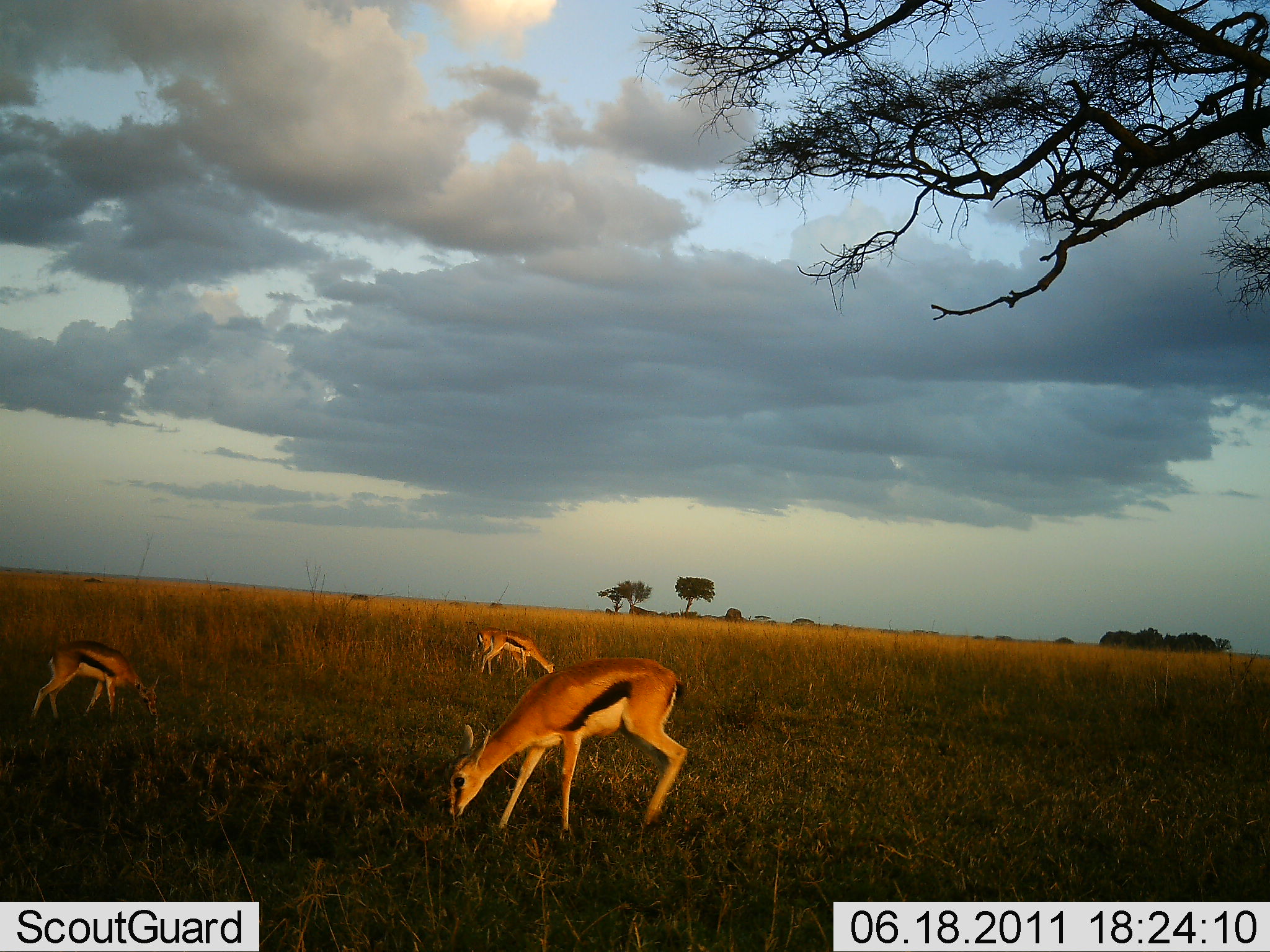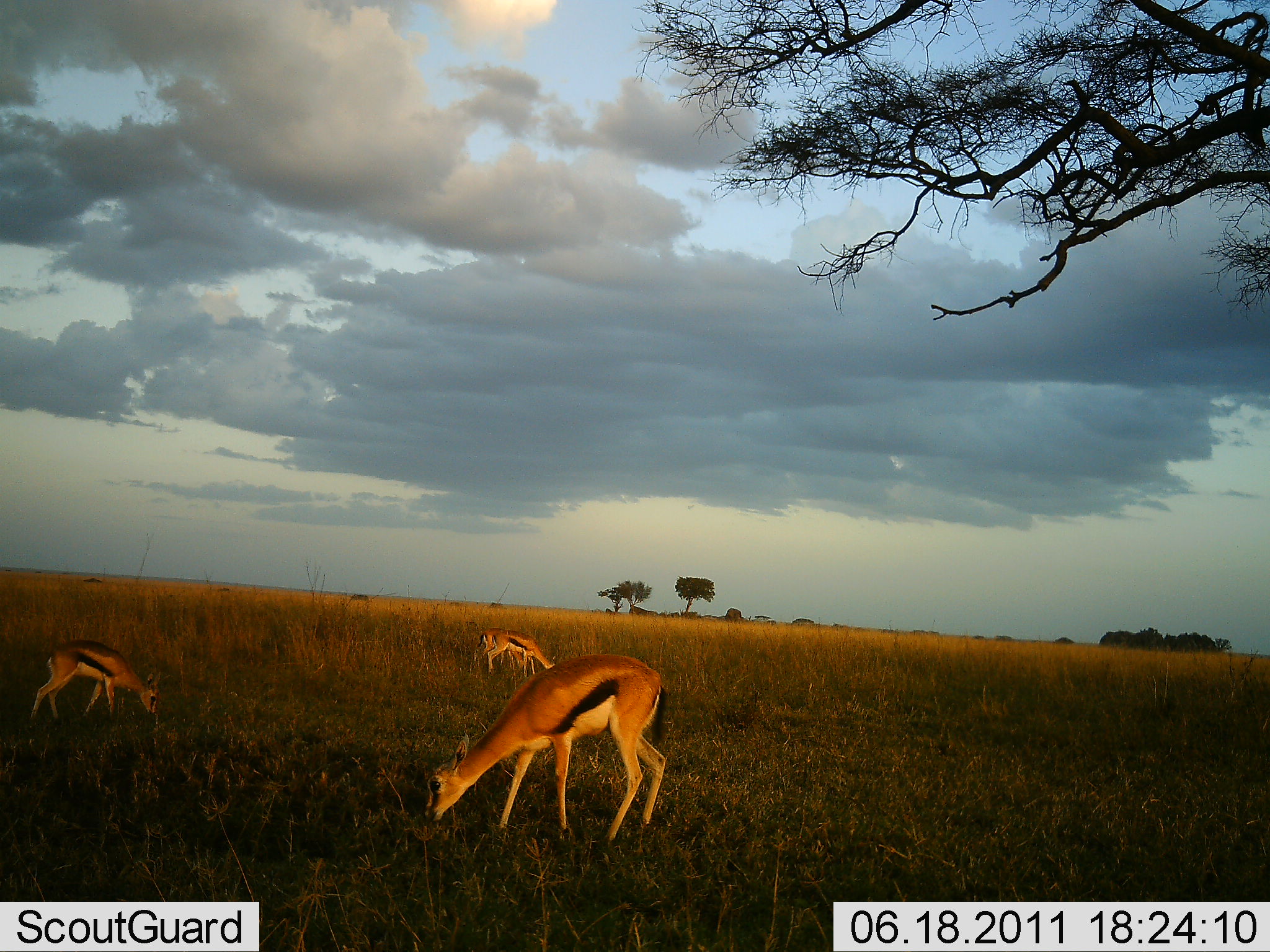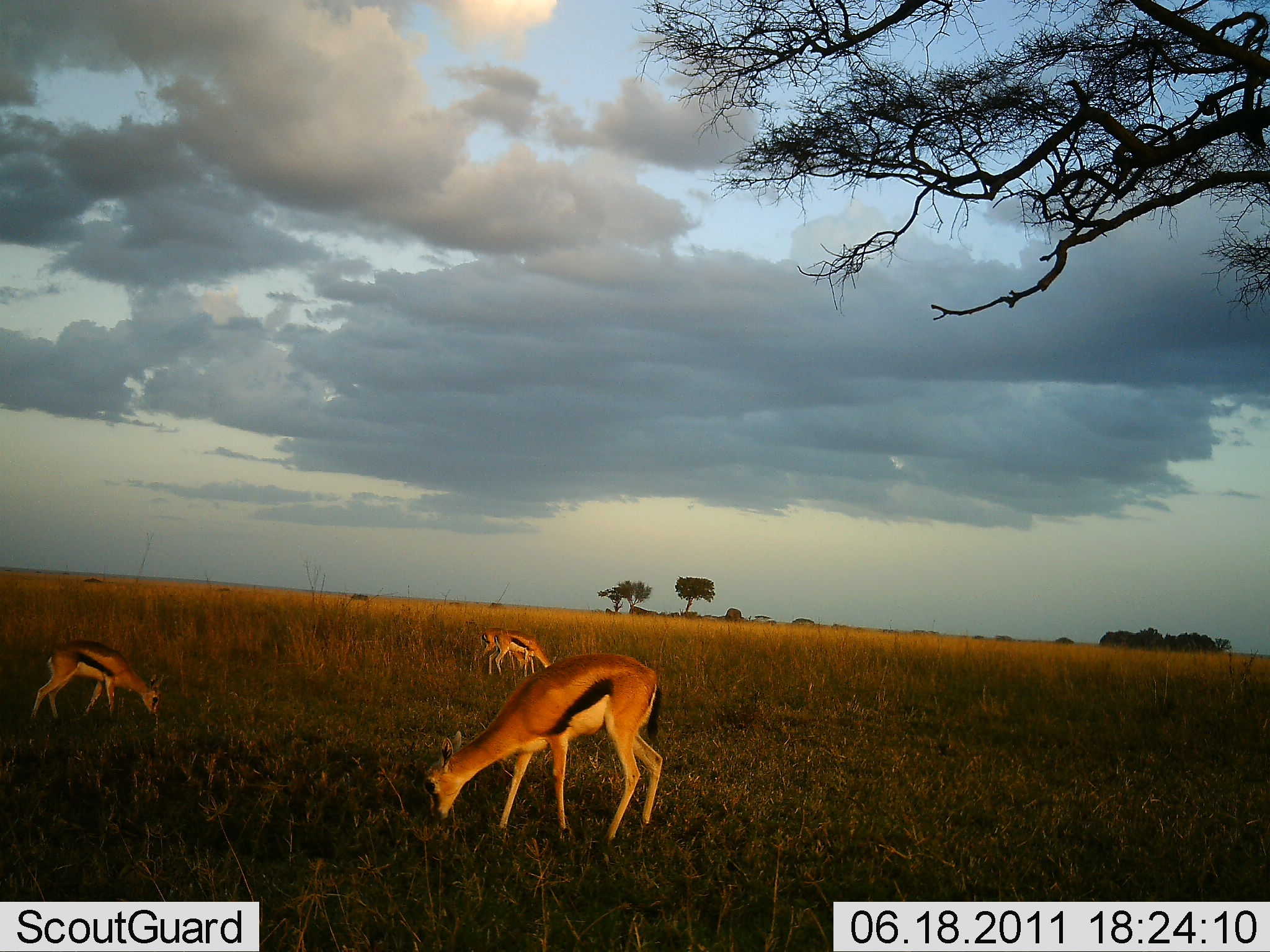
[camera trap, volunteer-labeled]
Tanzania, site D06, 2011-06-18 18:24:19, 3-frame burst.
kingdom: Animalia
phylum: Chordata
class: Mammalia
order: Artiodactyla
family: Bovidae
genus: Eudorcas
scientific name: Eudorcas thomsonii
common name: thomson's gazelle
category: gazellethomsons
Gazellethomsons (thomson's gazelle) (Eudorcas thomsonii), count 3. Behavior (volunteer vote fractions): standing 30%, resting 0%, moving 0%, interacting 0%. Young present (vote fraction): 20%. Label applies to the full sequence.